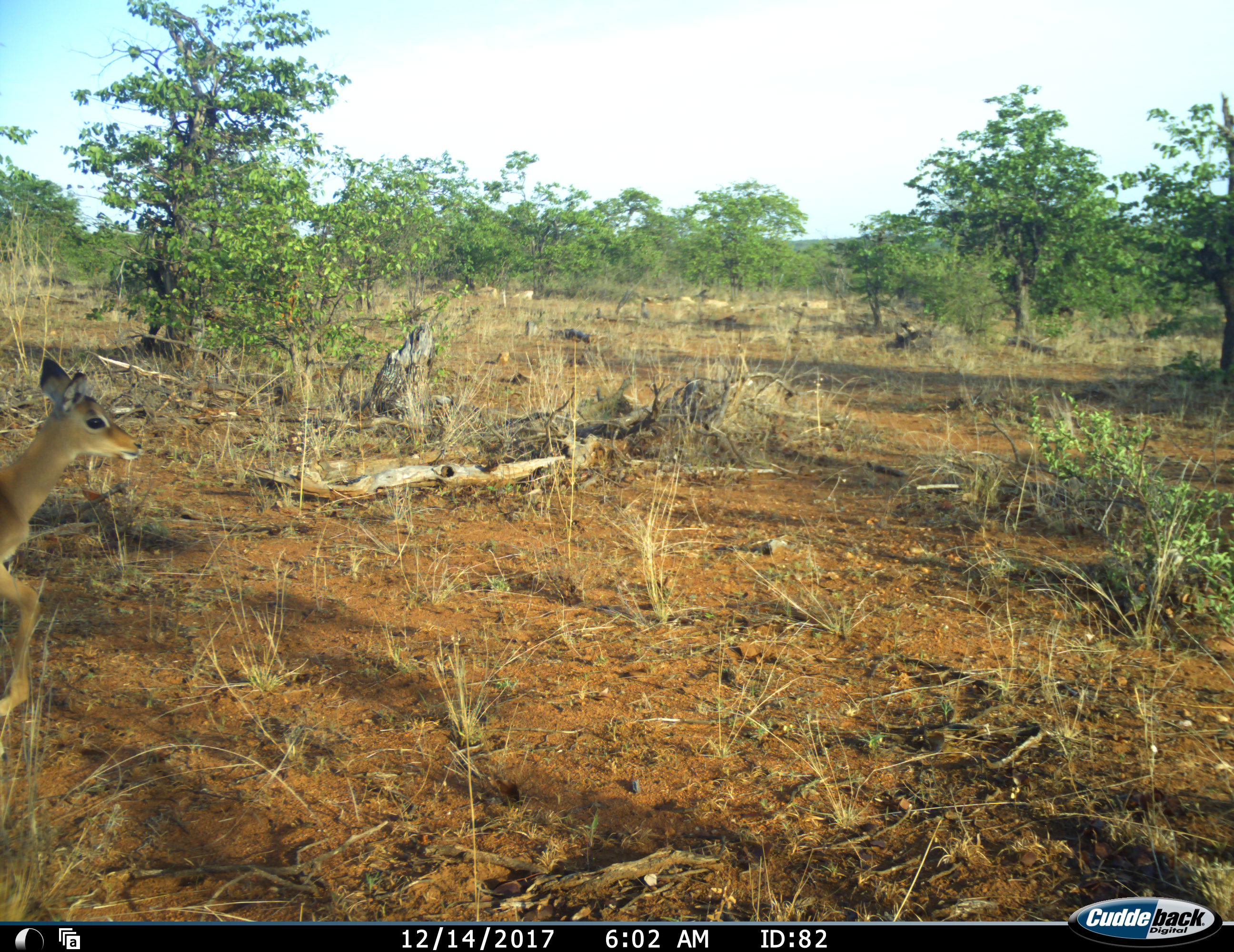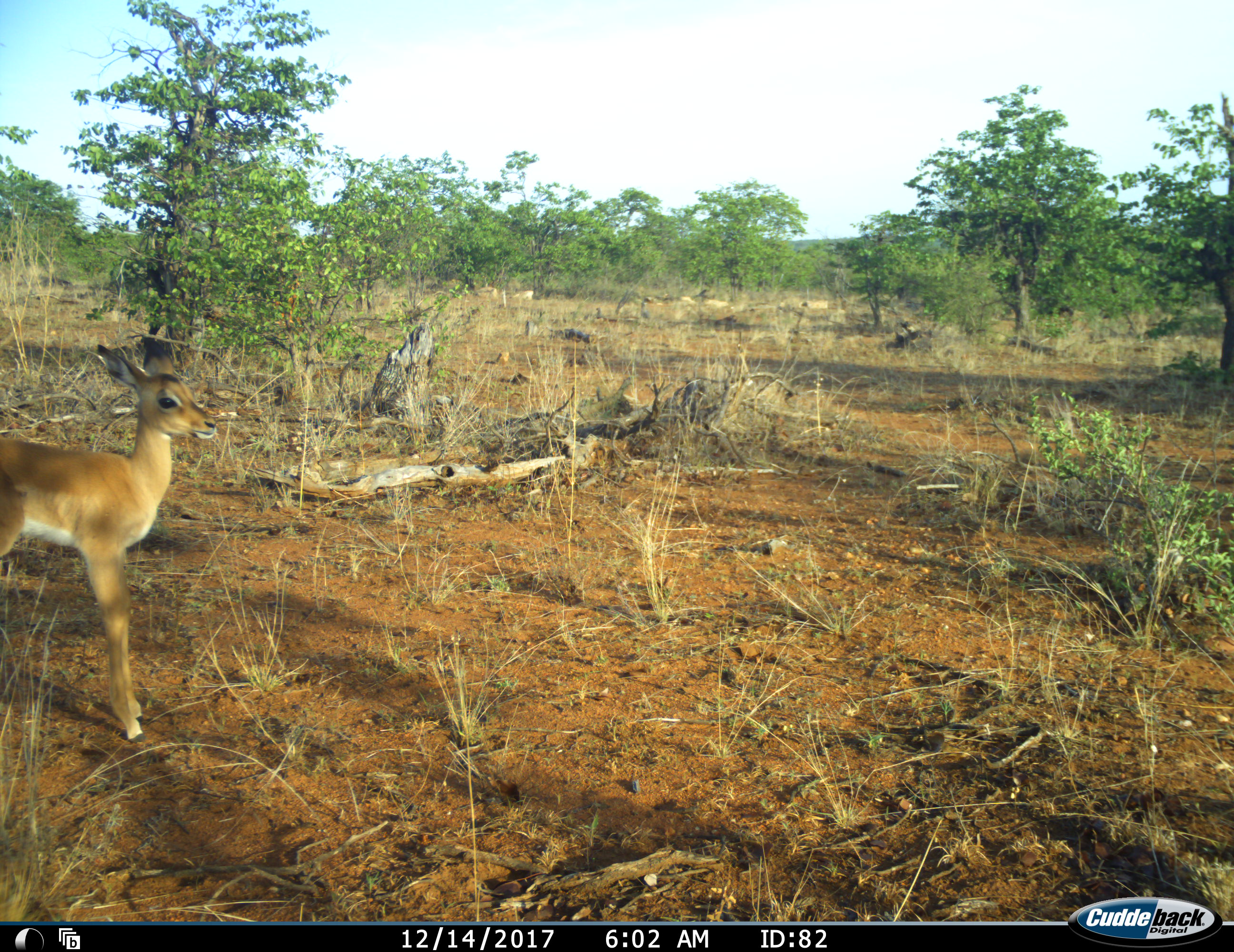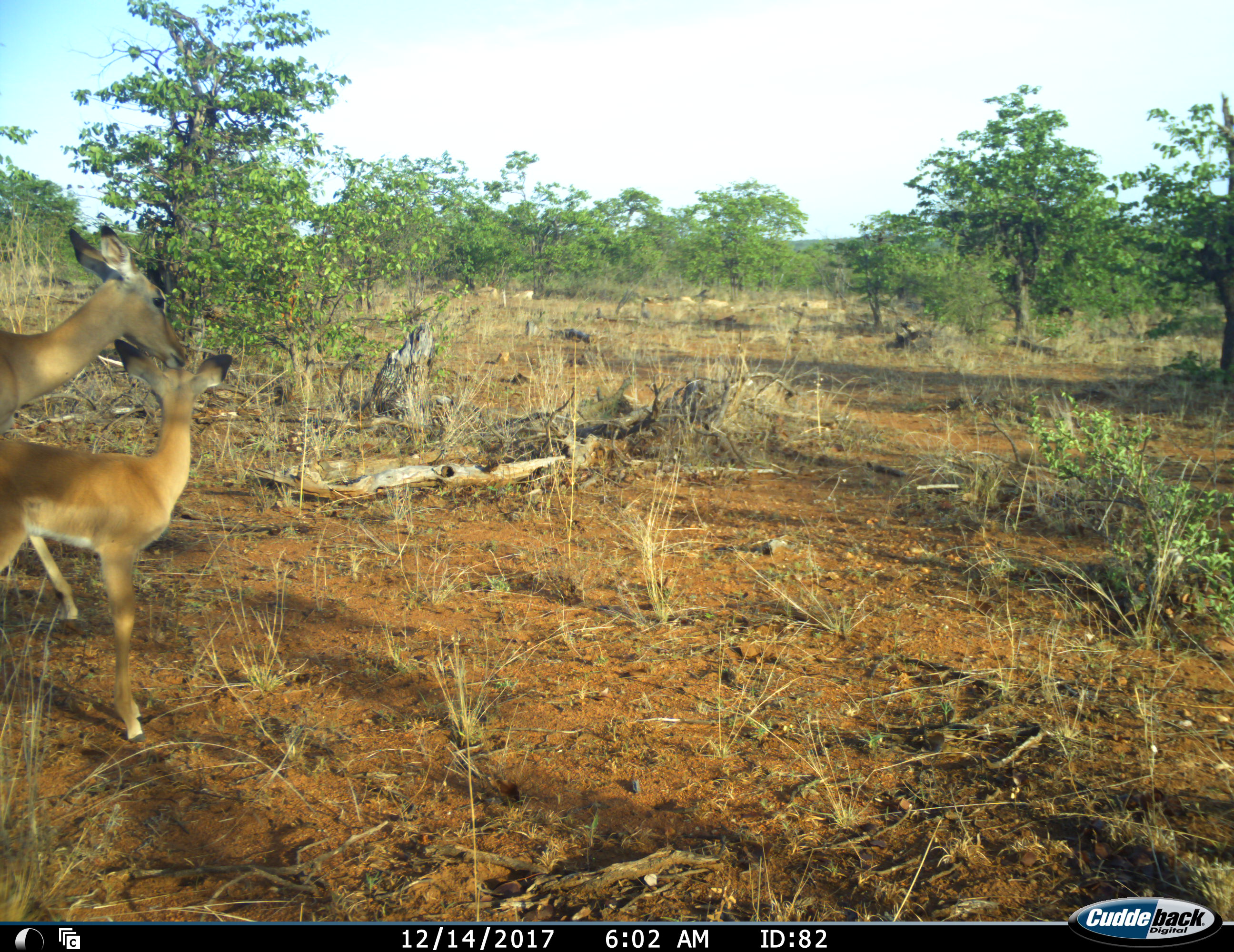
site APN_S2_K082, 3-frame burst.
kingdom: Animalia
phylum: Chordata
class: Mammalia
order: Artiodactyla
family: Bovidae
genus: Aepyceros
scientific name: Aepyceros melampus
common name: impala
Impala (Aepyceros melampus), count 2. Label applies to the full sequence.